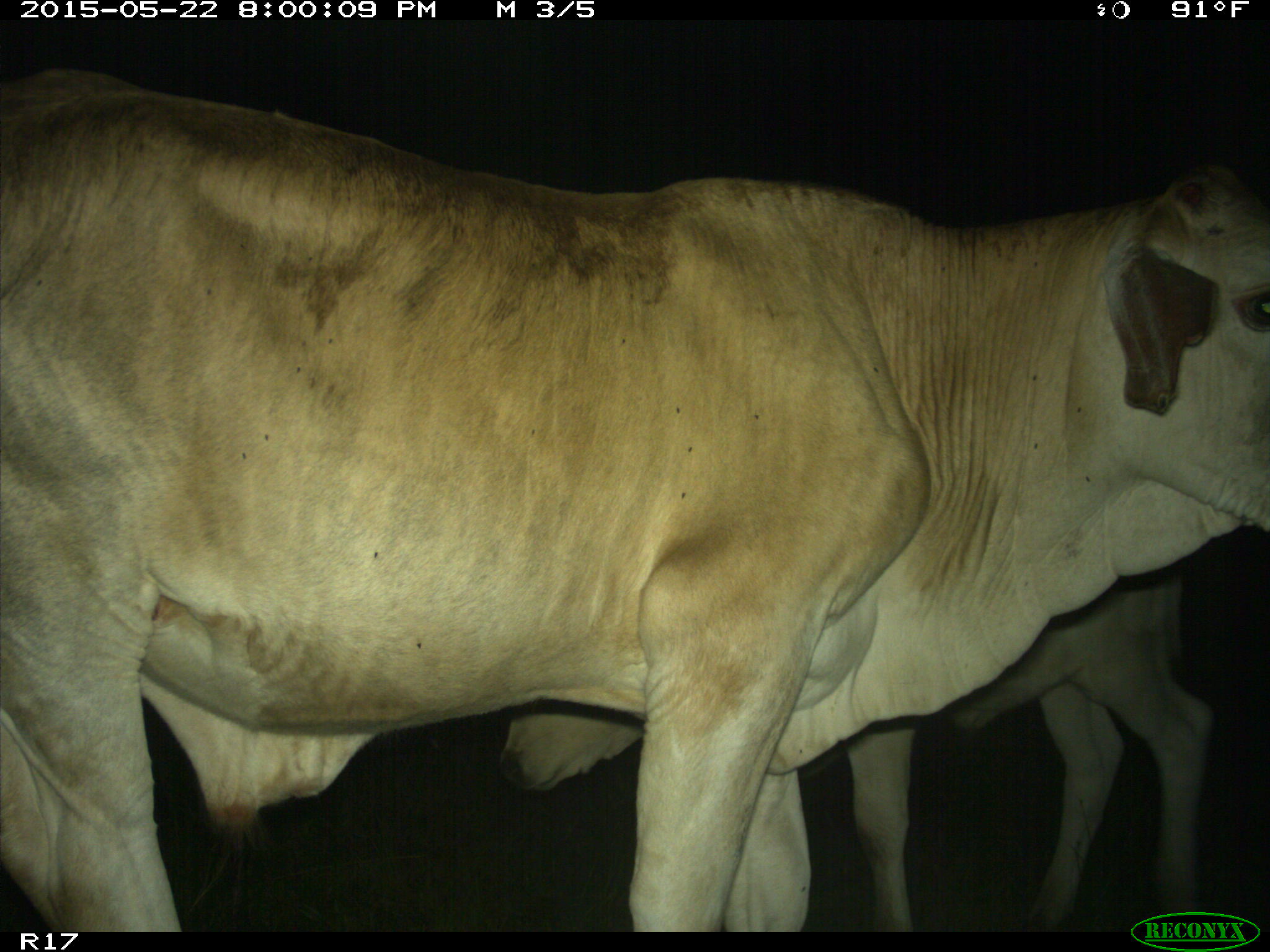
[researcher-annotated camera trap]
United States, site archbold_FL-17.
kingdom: Animalia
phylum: Chordata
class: Mammalia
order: Artiodactyla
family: Bovidae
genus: Bos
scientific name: Bos taurus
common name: domestic cow